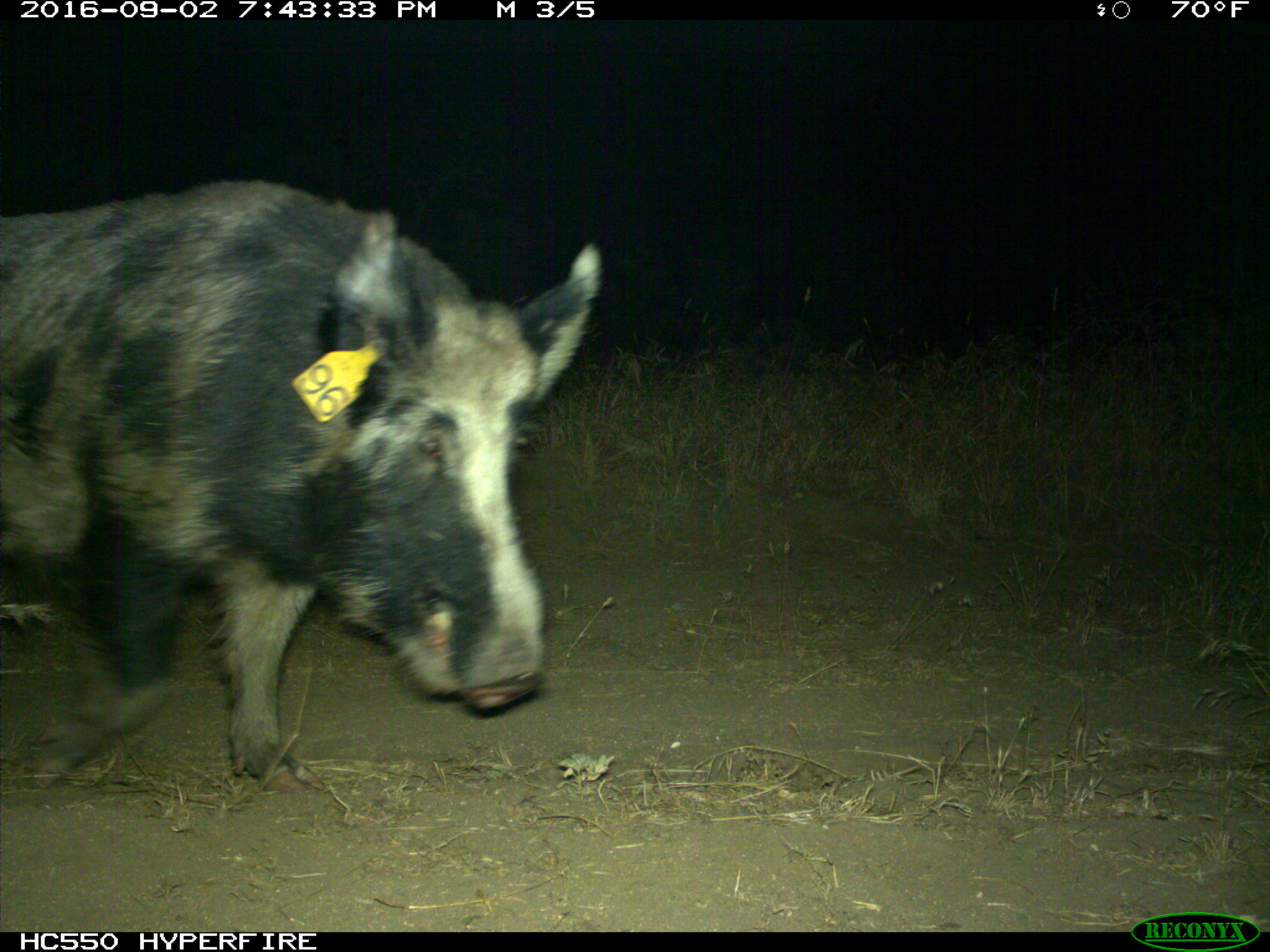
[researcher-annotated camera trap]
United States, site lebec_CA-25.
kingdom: Animalia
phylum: Chordata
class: Mammalia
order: Artiodactyla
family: Suidae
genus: Sus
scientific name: Sus scrofa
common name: wild boar